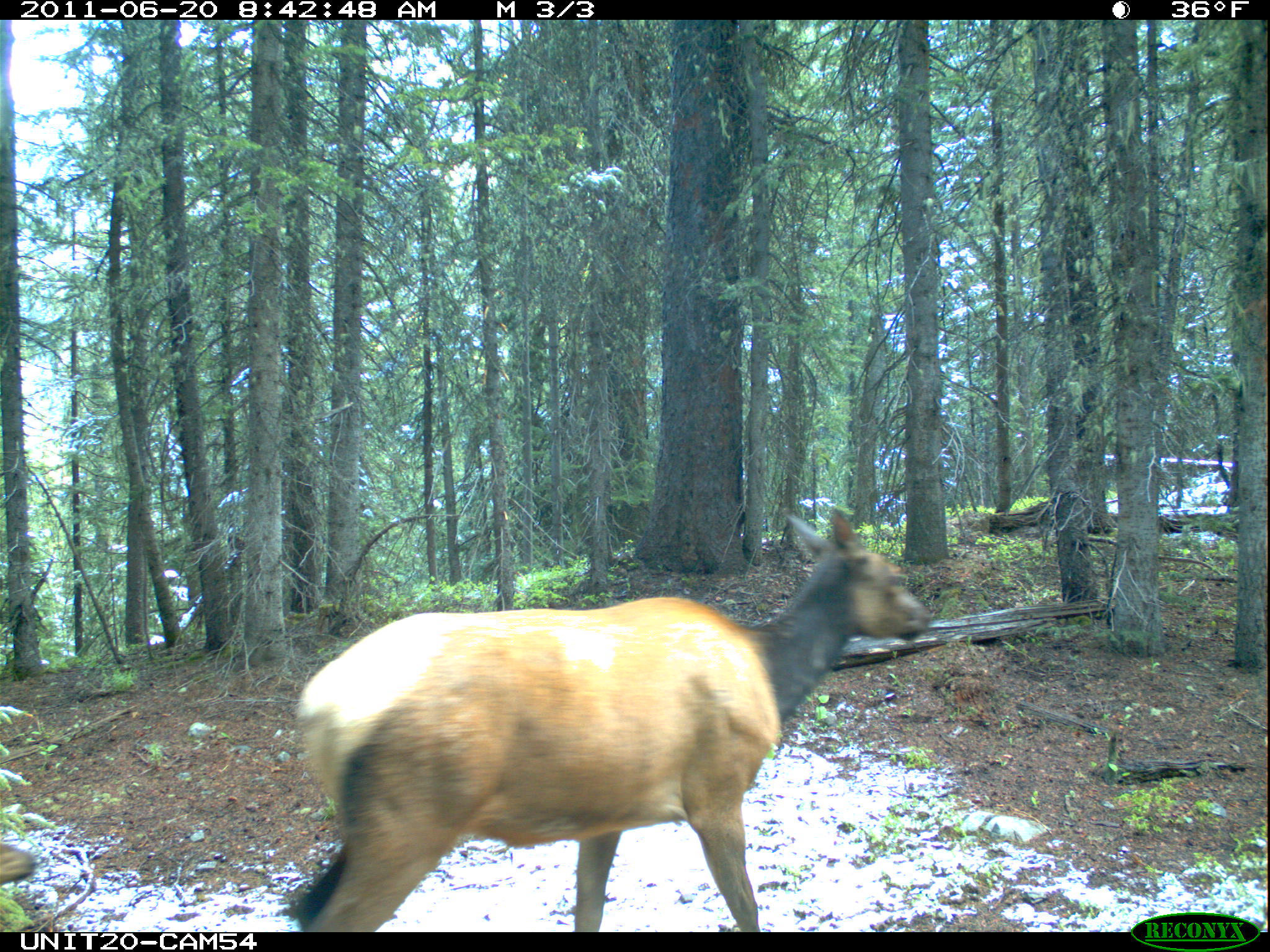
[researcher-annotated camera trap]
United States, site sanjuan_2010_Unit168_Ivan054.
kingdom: Animalia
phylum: Chordata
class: Mammalia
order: Artiodactyla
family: Cervidae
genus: Cervus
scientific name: Cervus elaphus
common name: red deer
Cervus elaphus (red deer).